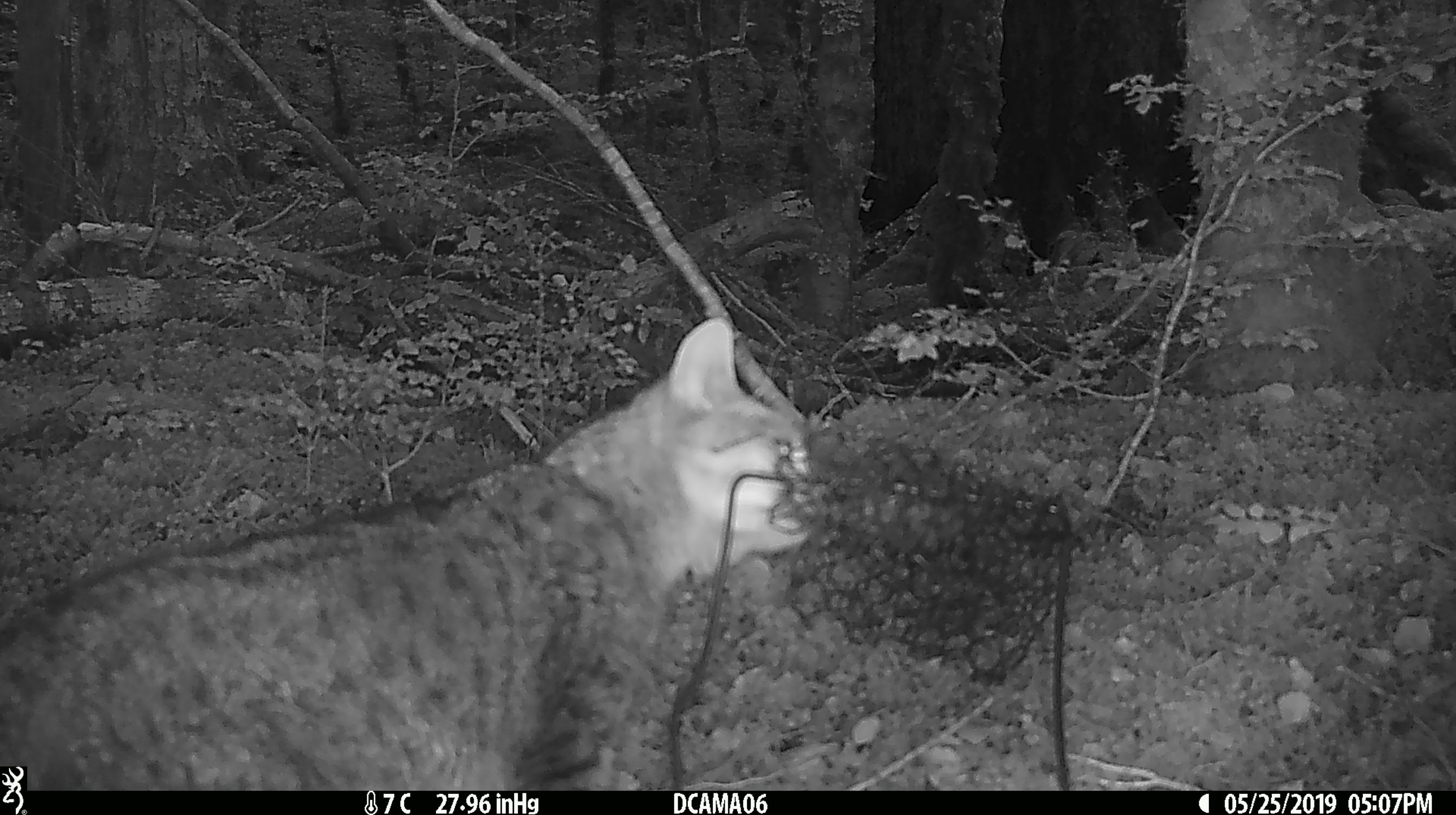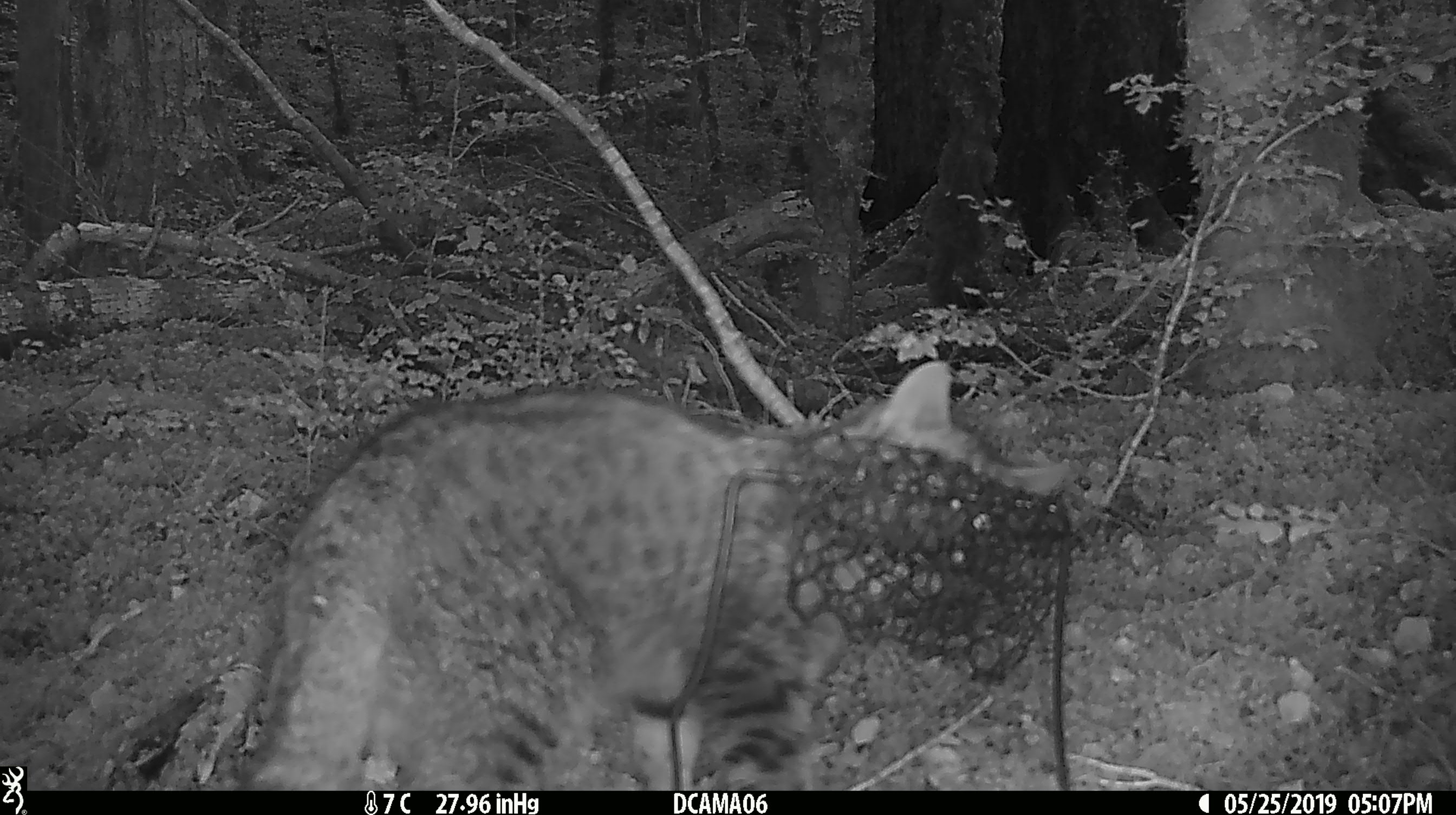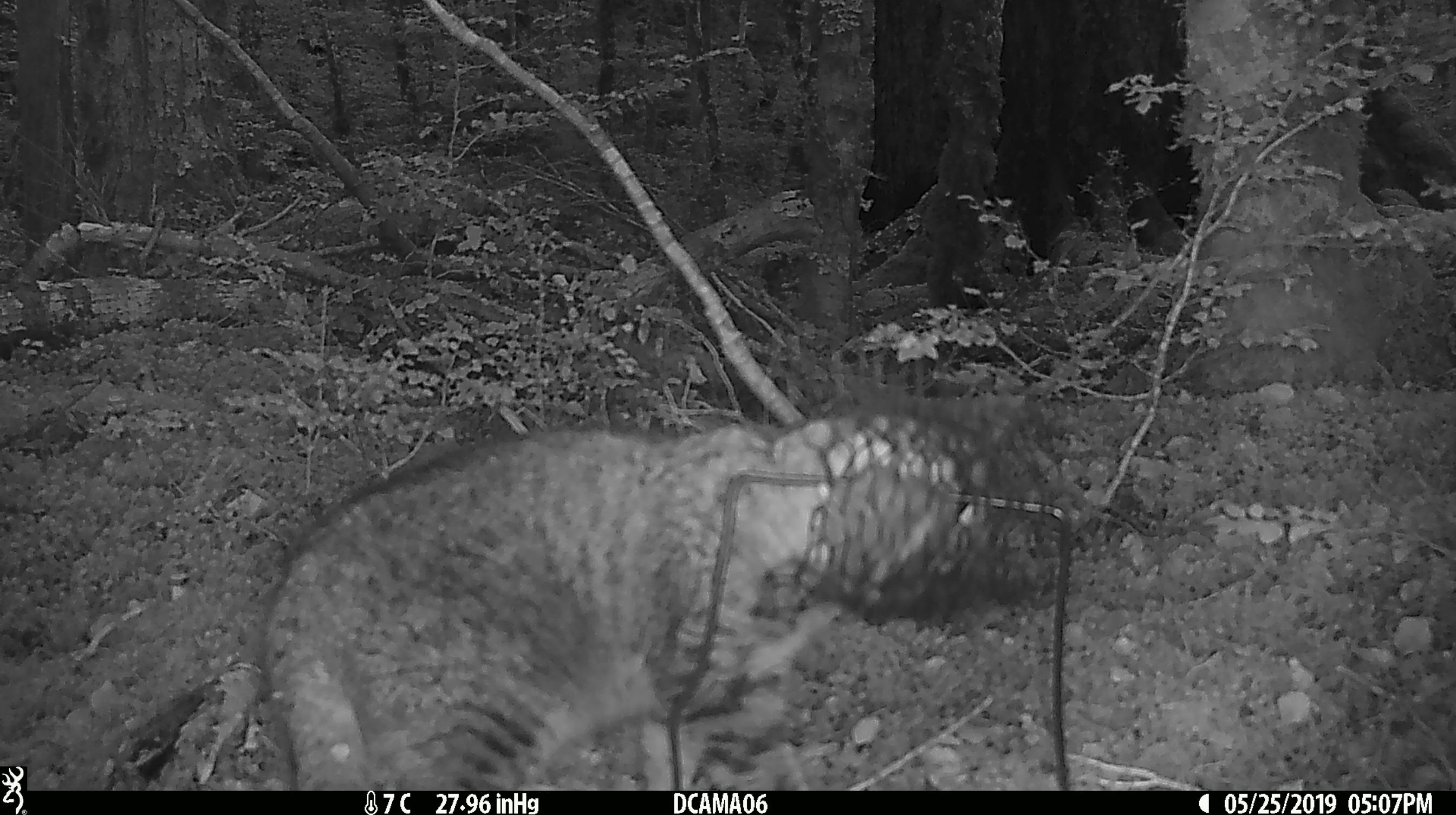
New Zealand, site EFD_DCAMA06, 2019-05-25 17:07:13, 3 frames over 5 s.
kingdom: Animalia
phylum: Chordata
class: Mammalia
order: Carnivora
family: Felidae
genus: Felis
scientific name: Felis catus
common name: domestic cat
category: cat